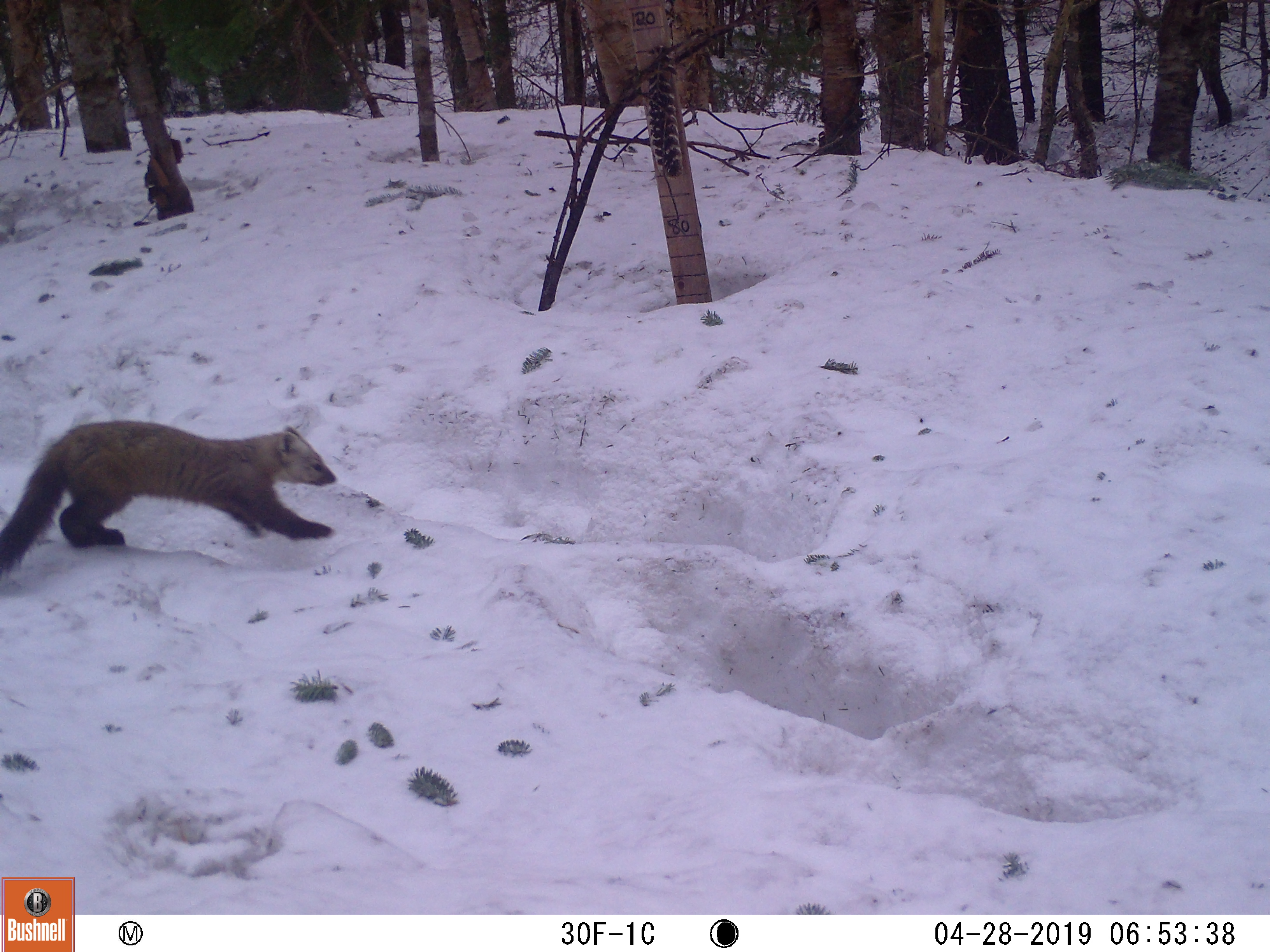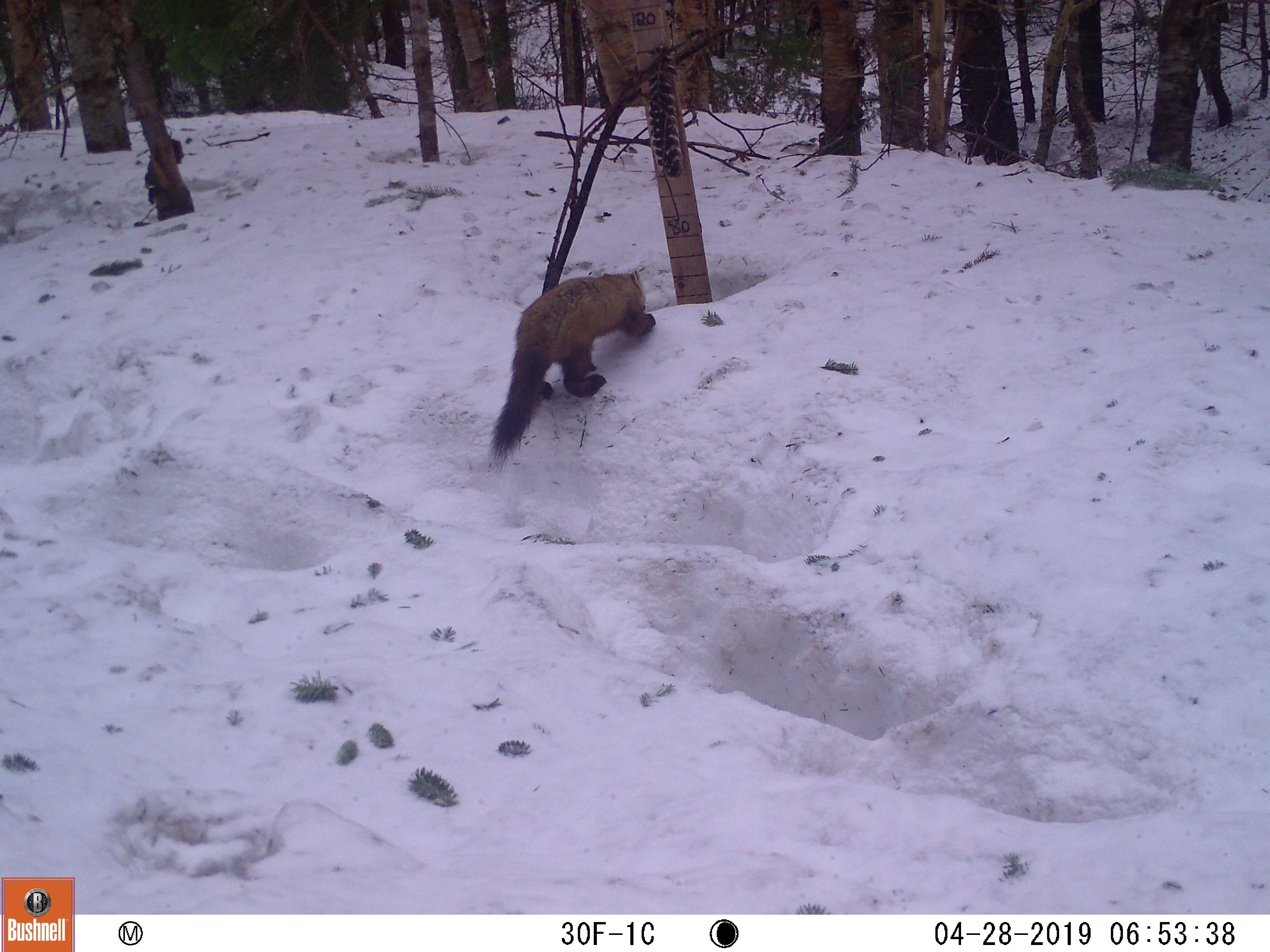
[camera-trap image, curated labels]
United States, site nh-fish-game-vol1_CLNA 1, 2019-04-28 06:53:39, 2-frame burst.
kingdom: Animalia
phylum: Chordata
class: Mammalia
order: Carnivora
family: Mustelidae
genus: Martes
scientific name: Martes americana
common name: american marten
American marten (Martes americana).